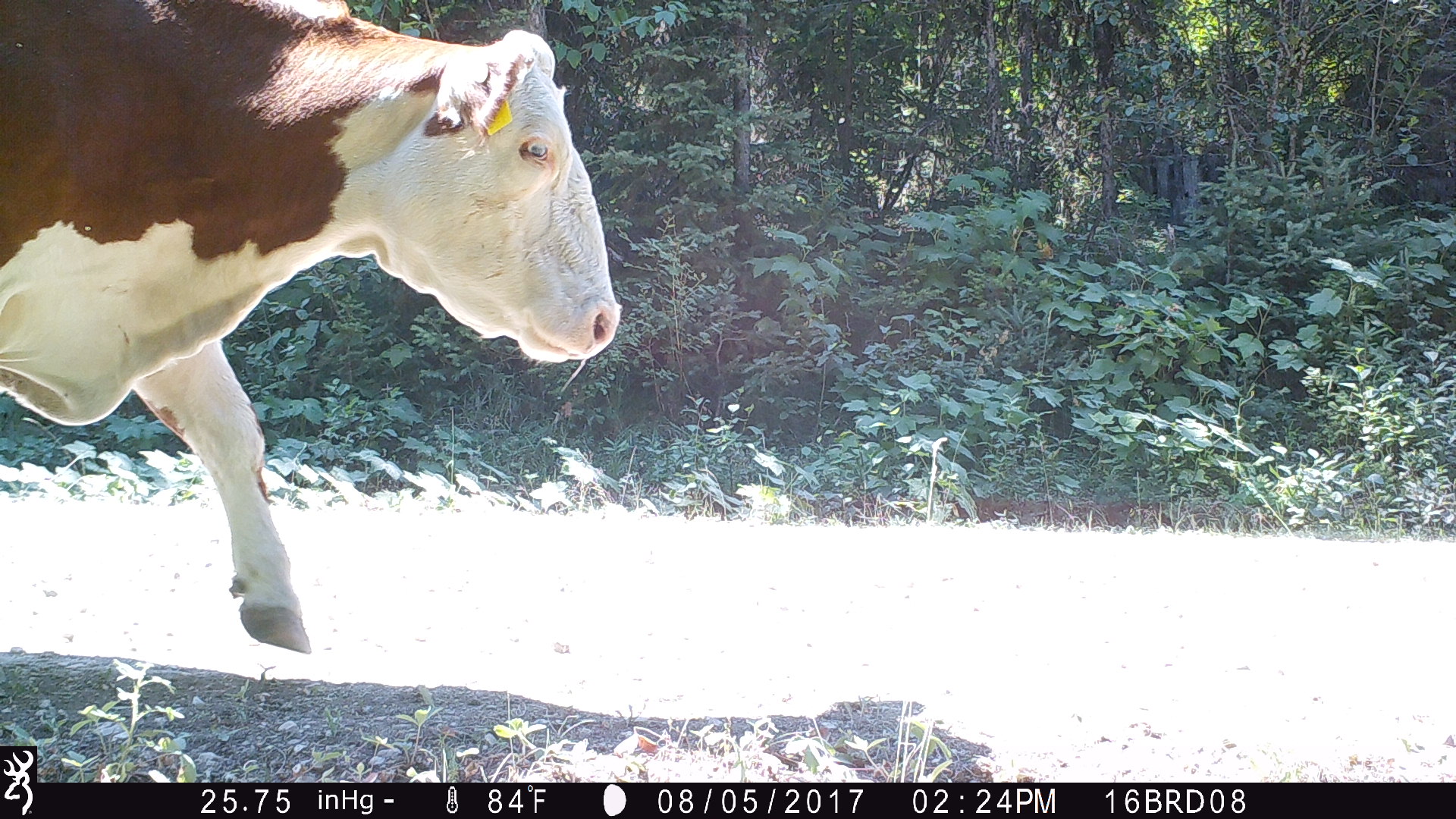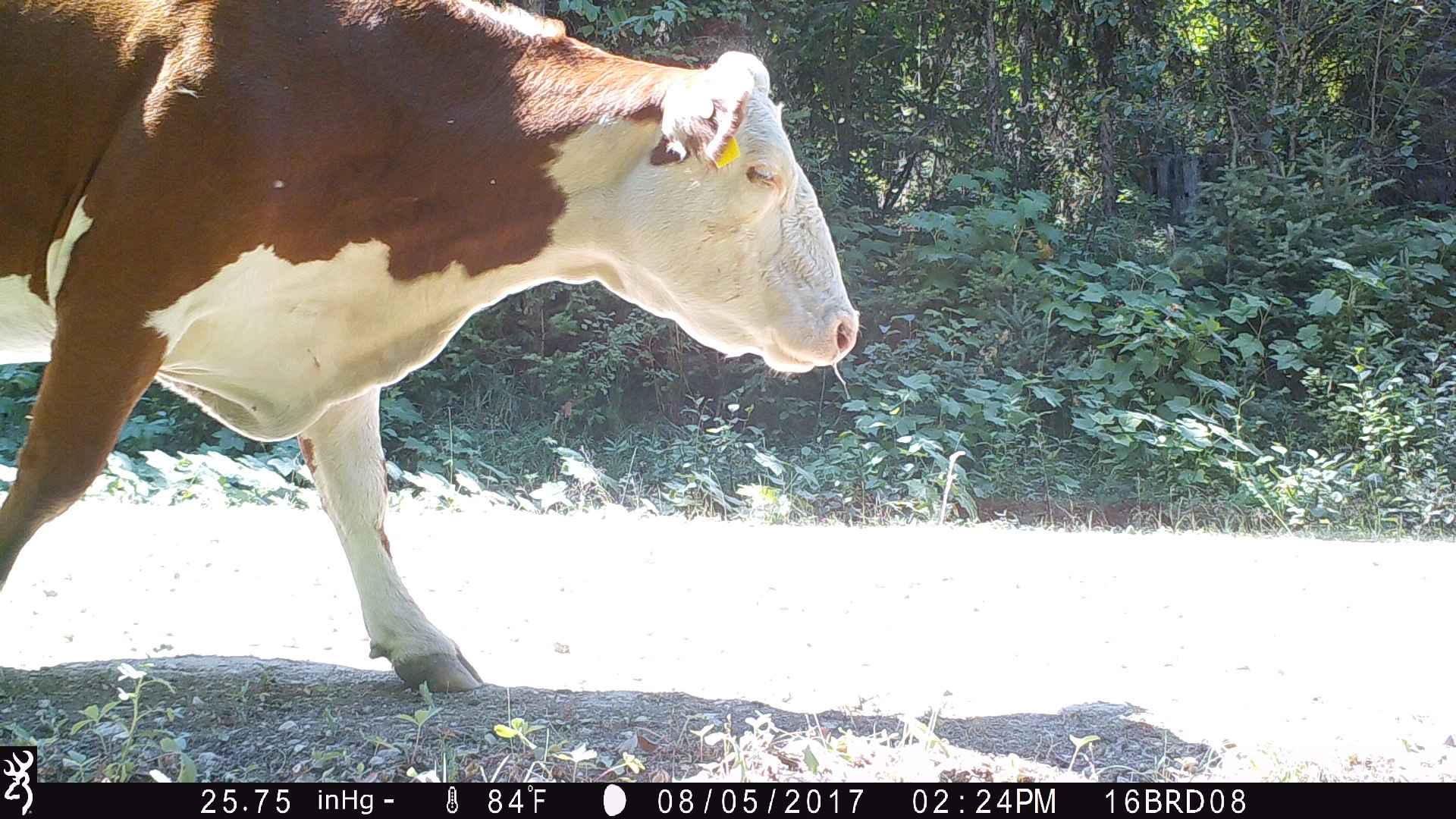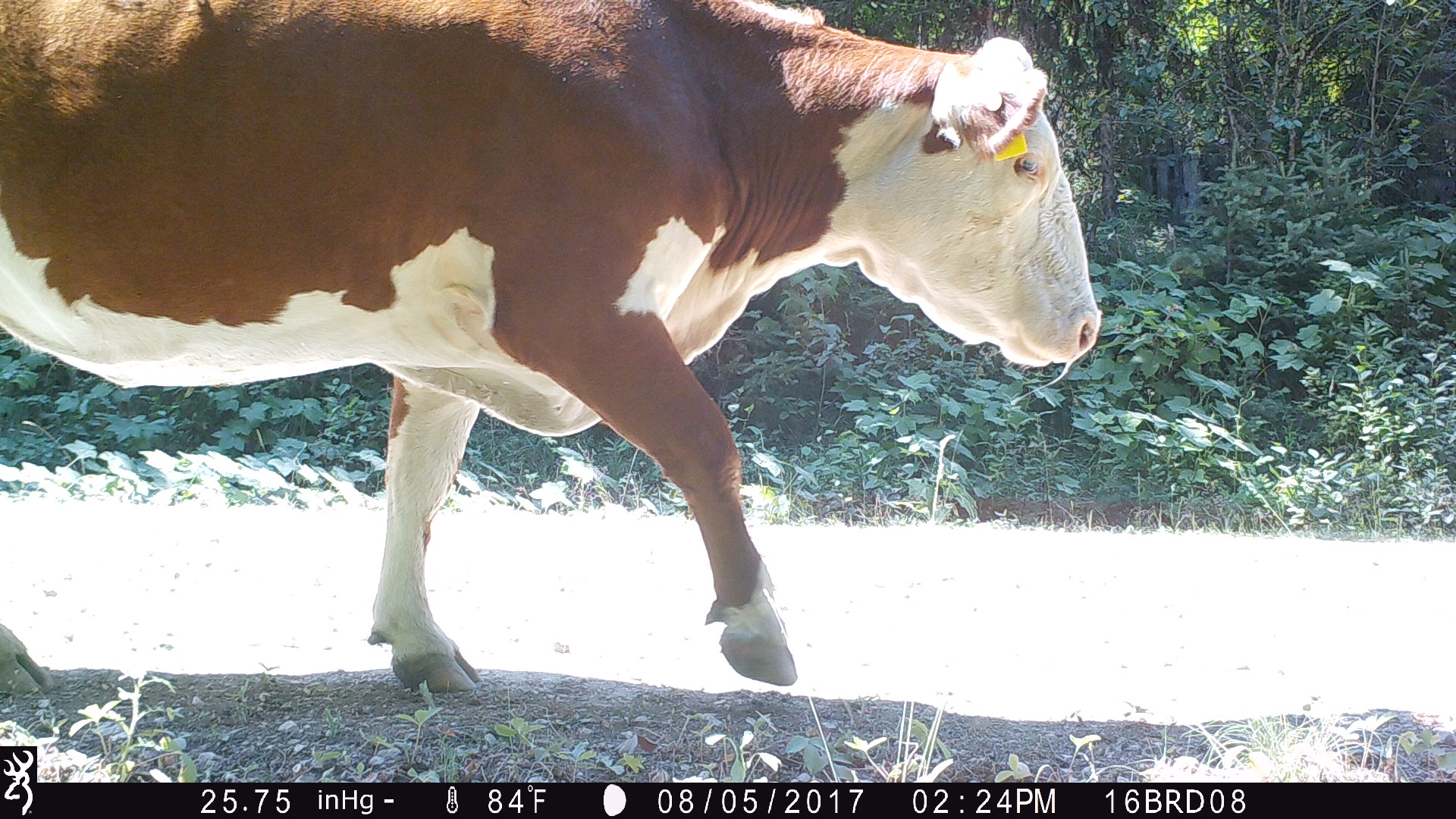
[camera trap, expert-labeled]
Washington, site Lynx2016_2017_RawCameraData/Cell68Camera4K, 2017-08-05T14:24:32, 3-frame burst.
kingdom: Animalia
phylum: Chordata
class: Mammalia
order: Artiodactyla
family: Bovidae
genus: Bos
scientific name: Bos taurus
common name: domestic cattle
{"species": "domestic cattle (Bos taurus)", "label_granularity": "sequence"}